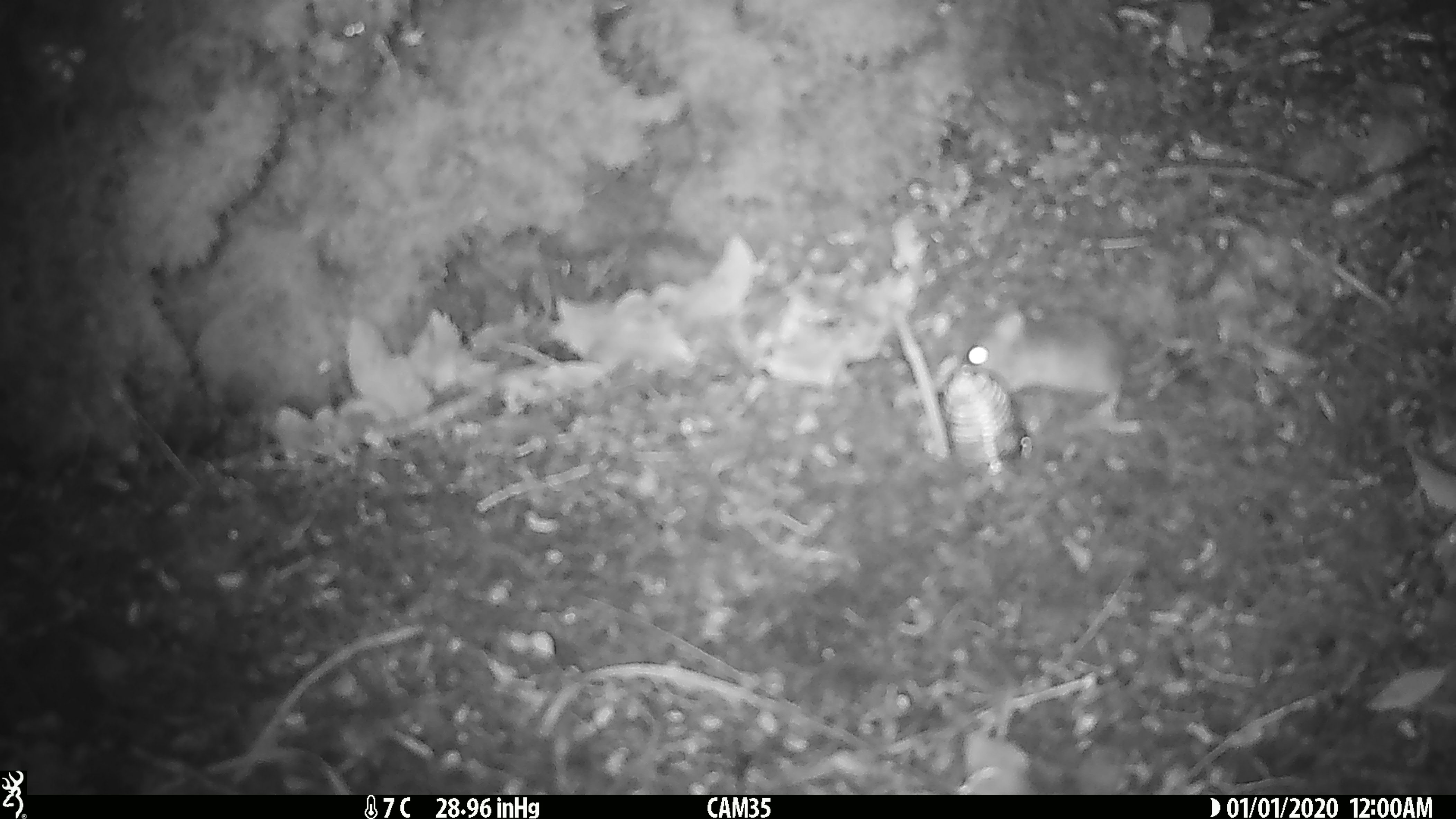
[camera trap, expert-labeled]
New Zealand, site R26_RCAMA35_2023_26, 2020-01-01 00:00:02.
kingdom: Animalia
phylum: Chordata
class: Mammalia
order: Rodentia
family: Muridae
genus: Mus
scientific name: Mus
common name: mouse